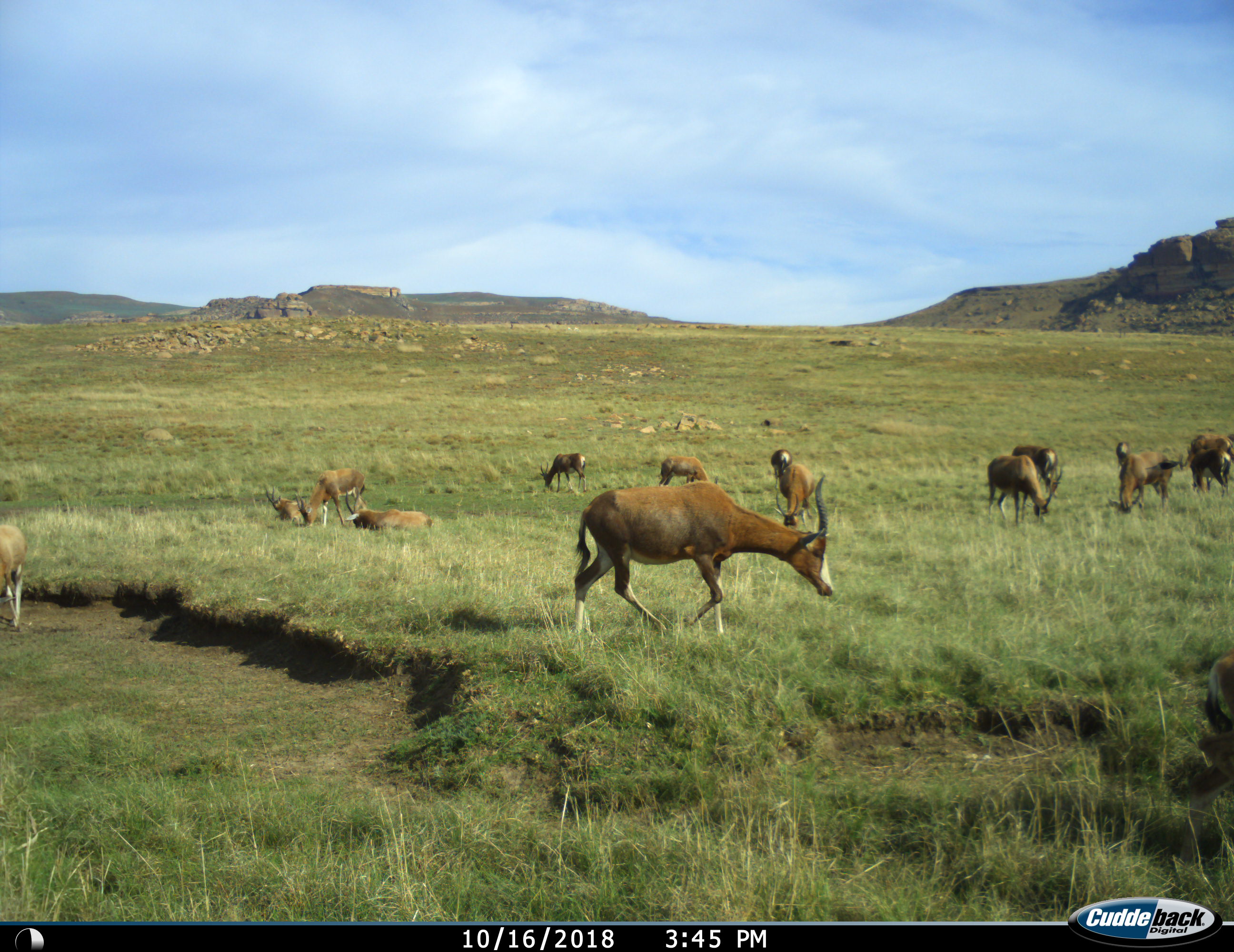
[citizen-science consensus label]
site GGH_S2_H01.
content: unidentified animal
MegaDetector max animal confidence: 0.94